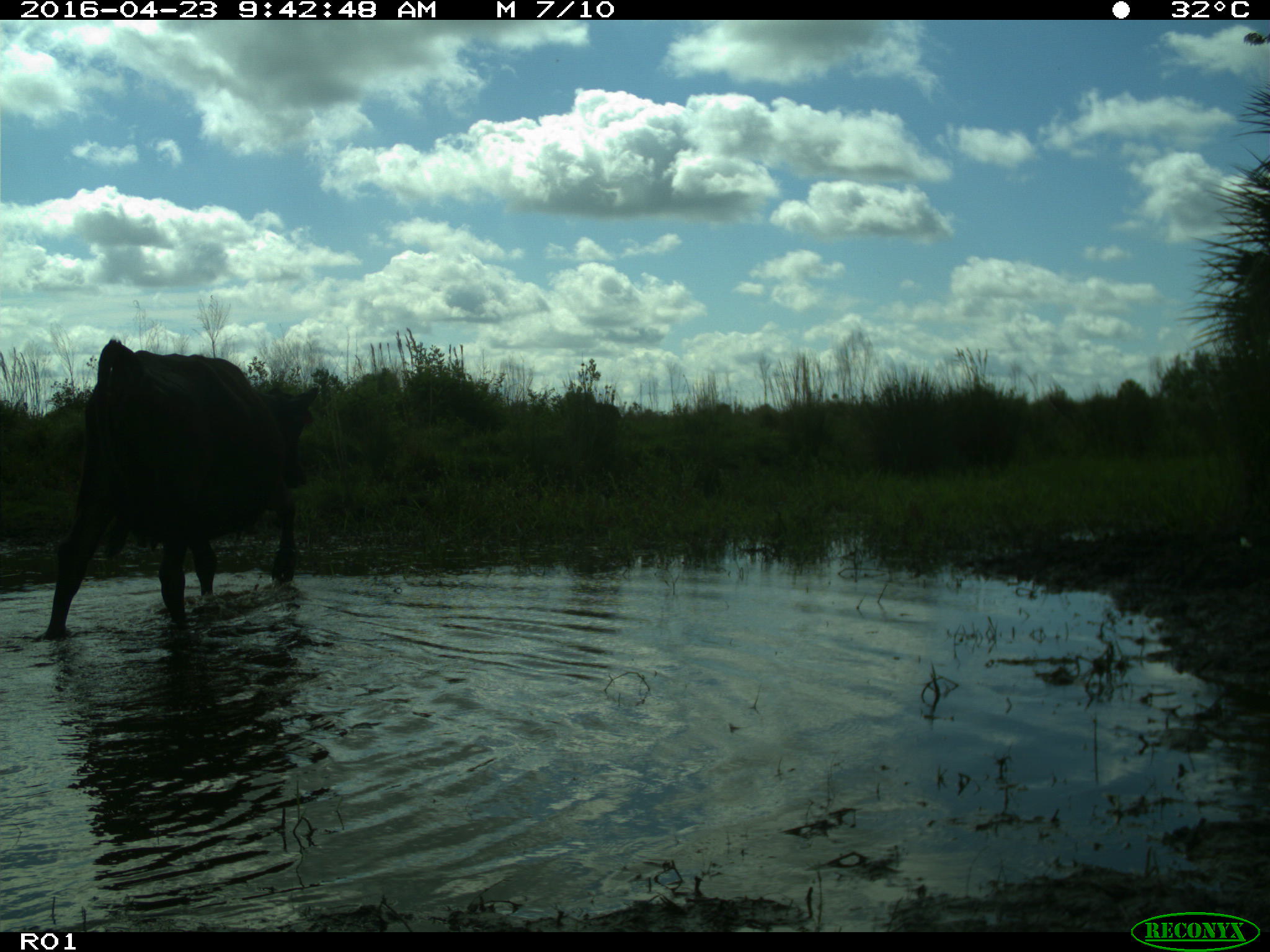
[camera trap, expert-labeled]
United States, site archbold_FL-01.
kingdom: Animalia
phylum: Chordata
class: Mammalia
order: Artiodactyla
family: Bovidae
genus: Bos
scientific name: Bos taurus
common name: domestic cow